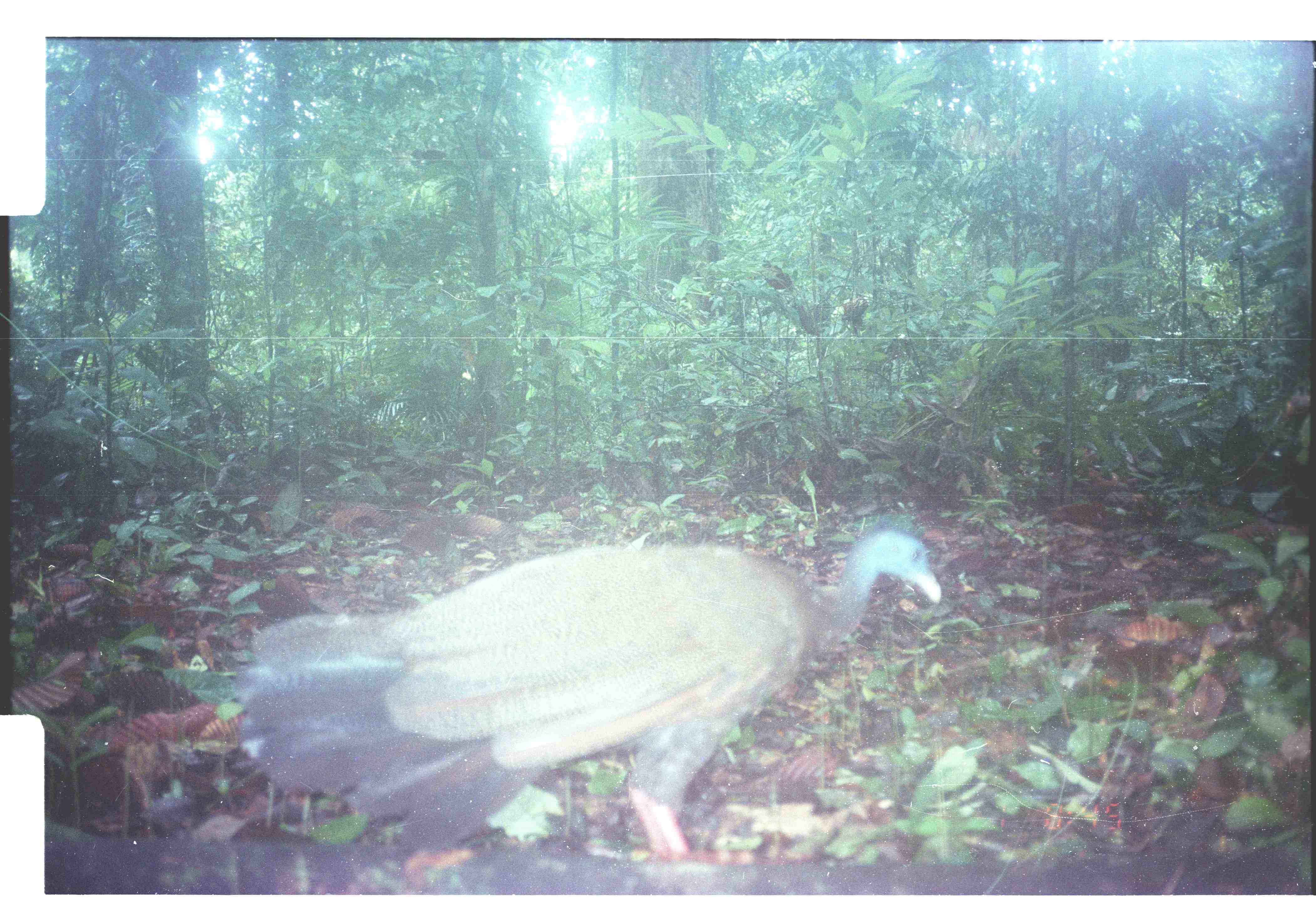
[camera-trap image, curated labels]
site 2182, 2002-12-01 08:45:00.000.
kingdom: Animalia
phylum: Chordata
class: Aves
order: Galliformes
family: Phasianidae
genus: Argusianus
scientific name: Argusianus argus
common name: great argus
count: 1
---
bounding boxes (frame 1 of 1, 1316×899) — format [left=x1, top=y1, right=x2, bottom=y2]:
argusianus argus: [left=233, top=517, right=944, bottom=879]